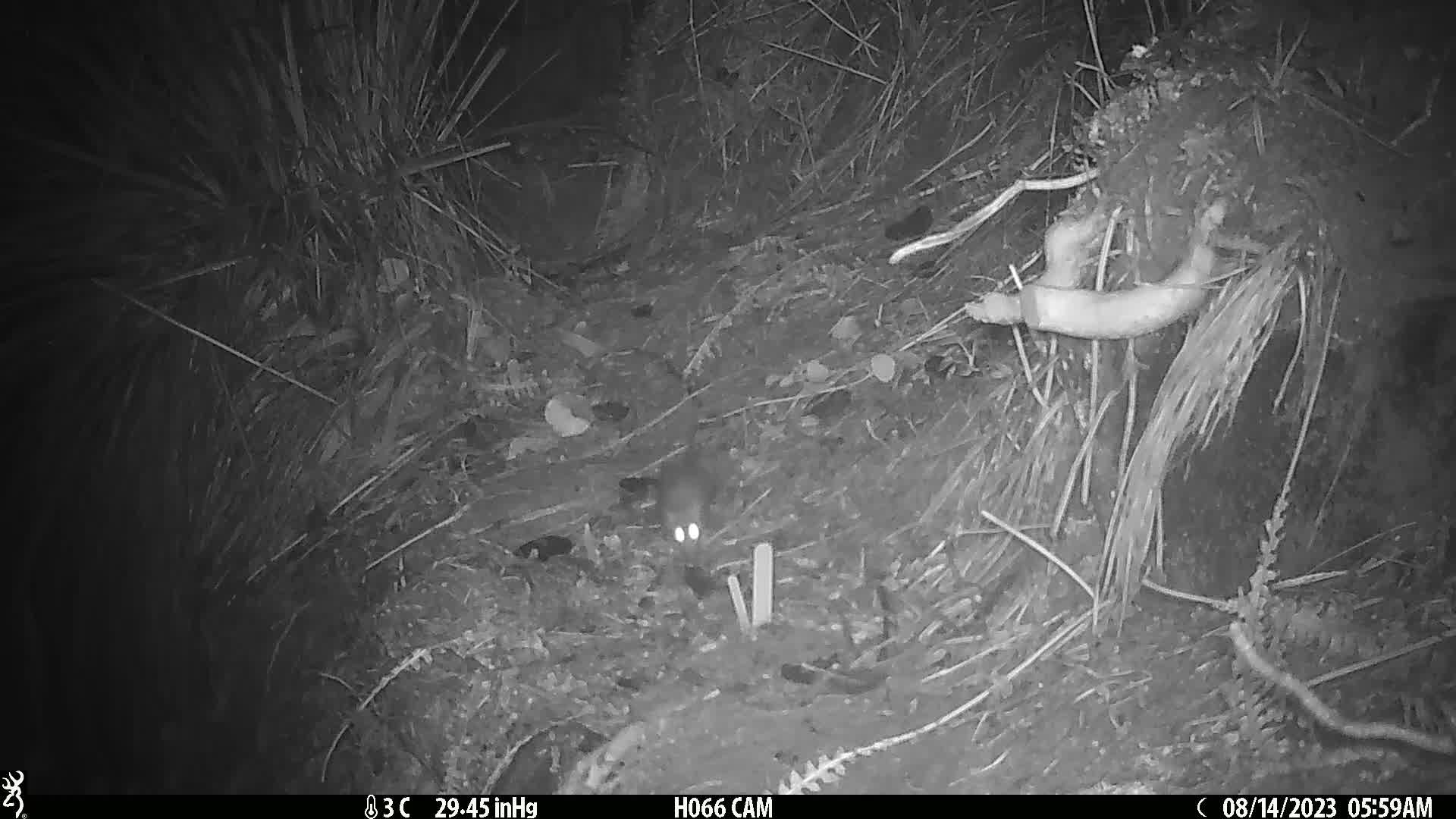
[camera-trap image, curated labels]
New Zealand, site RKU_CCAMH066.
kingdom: Animalia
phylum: Chordata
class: Mammalia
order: Rodentia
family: Muridae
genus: Rattus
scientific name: Rattus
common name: rat